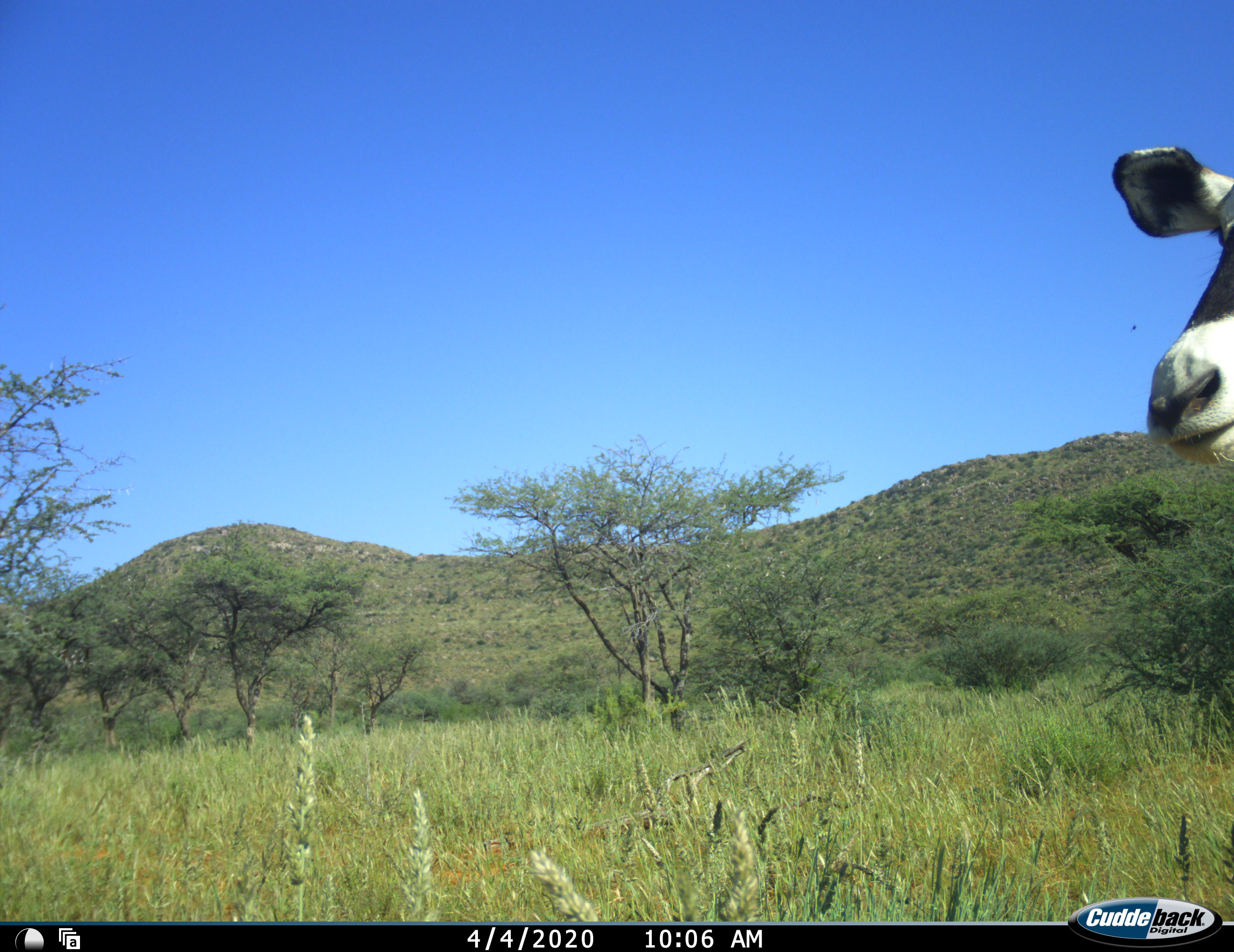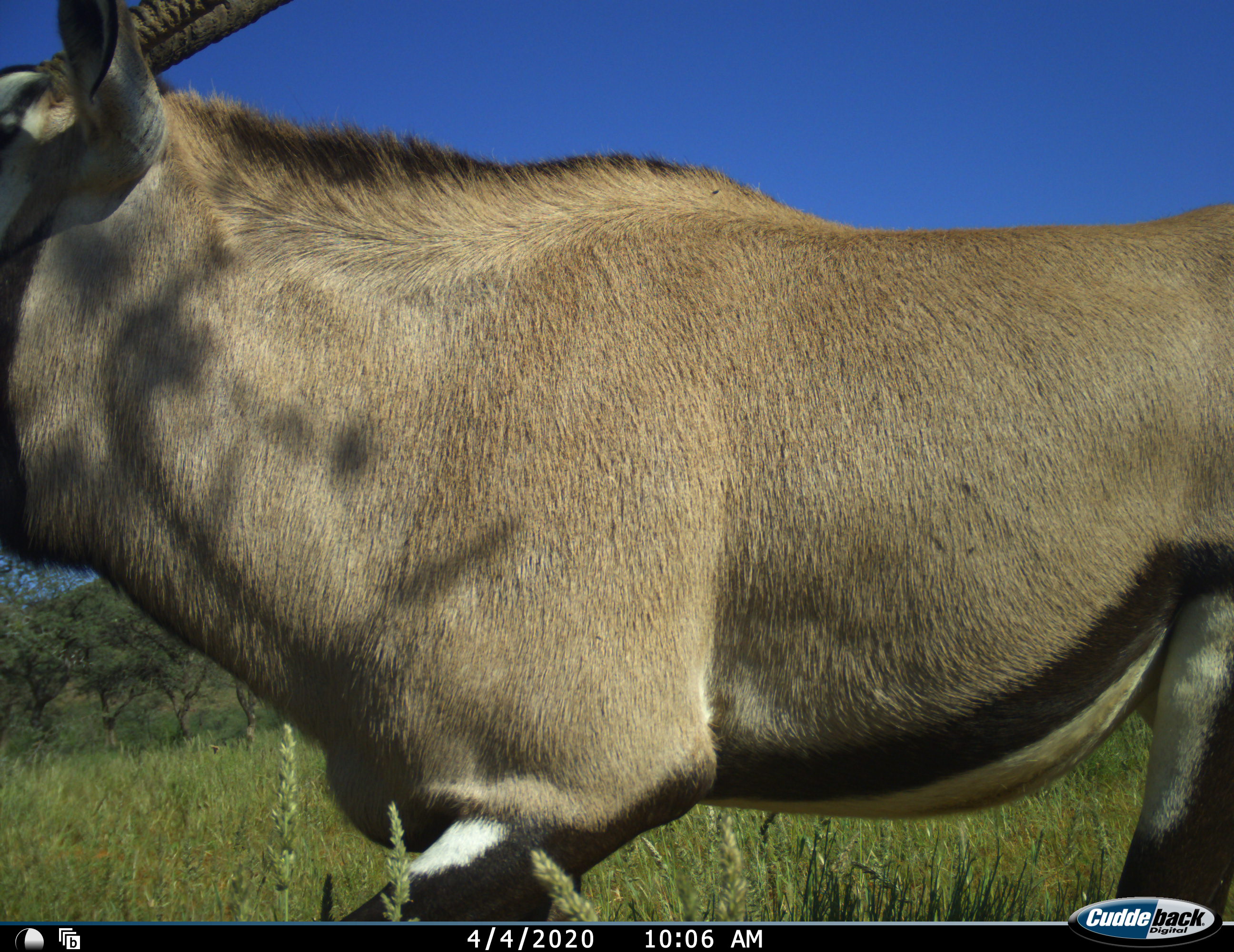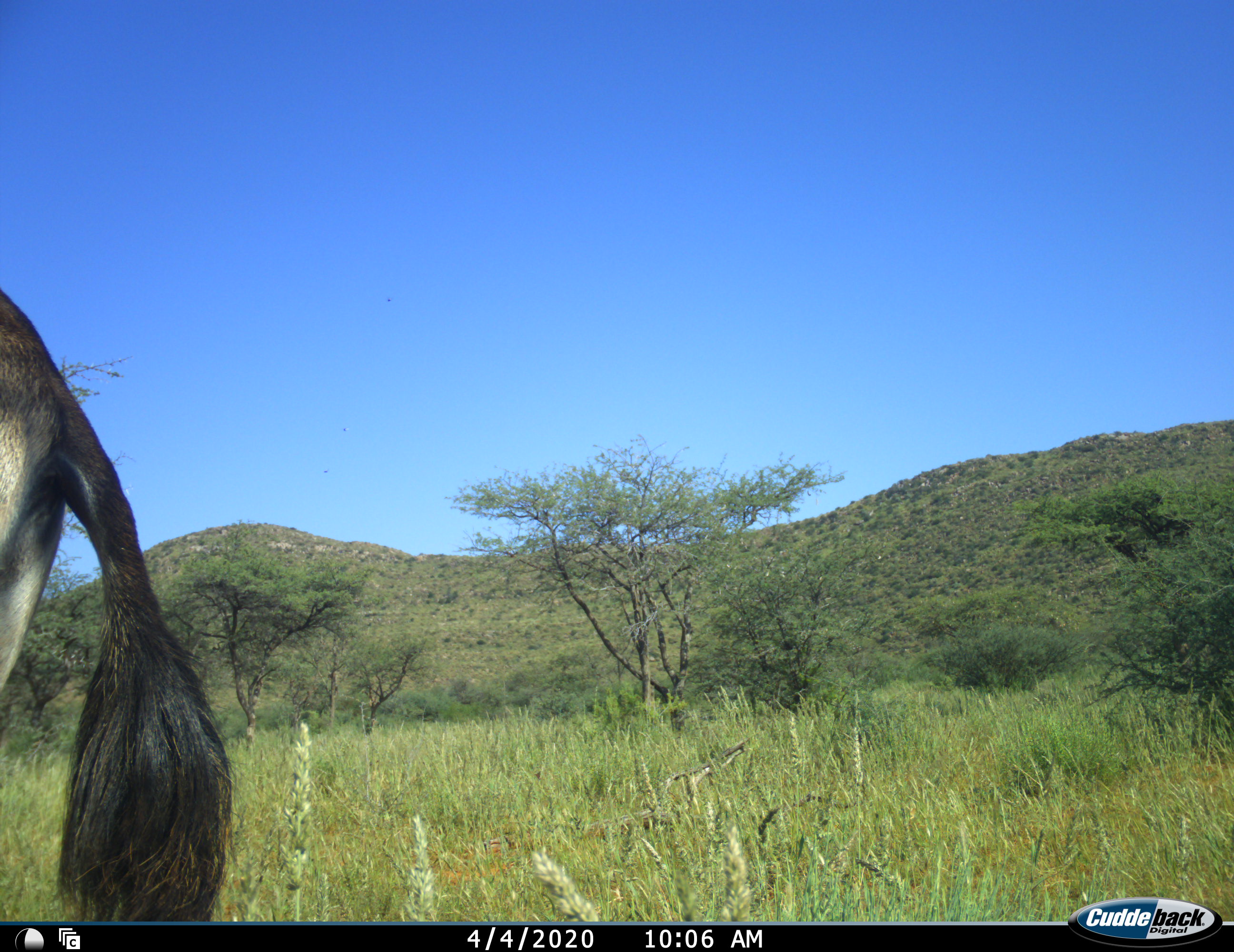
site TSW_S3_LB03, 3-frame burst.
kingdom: Animalia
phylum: Chordata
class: Mammalia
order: Artiodactyla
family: Bovidae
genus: Oryx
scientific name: Oryx gazella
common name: gemsbok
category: oryx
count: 1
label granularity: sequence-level